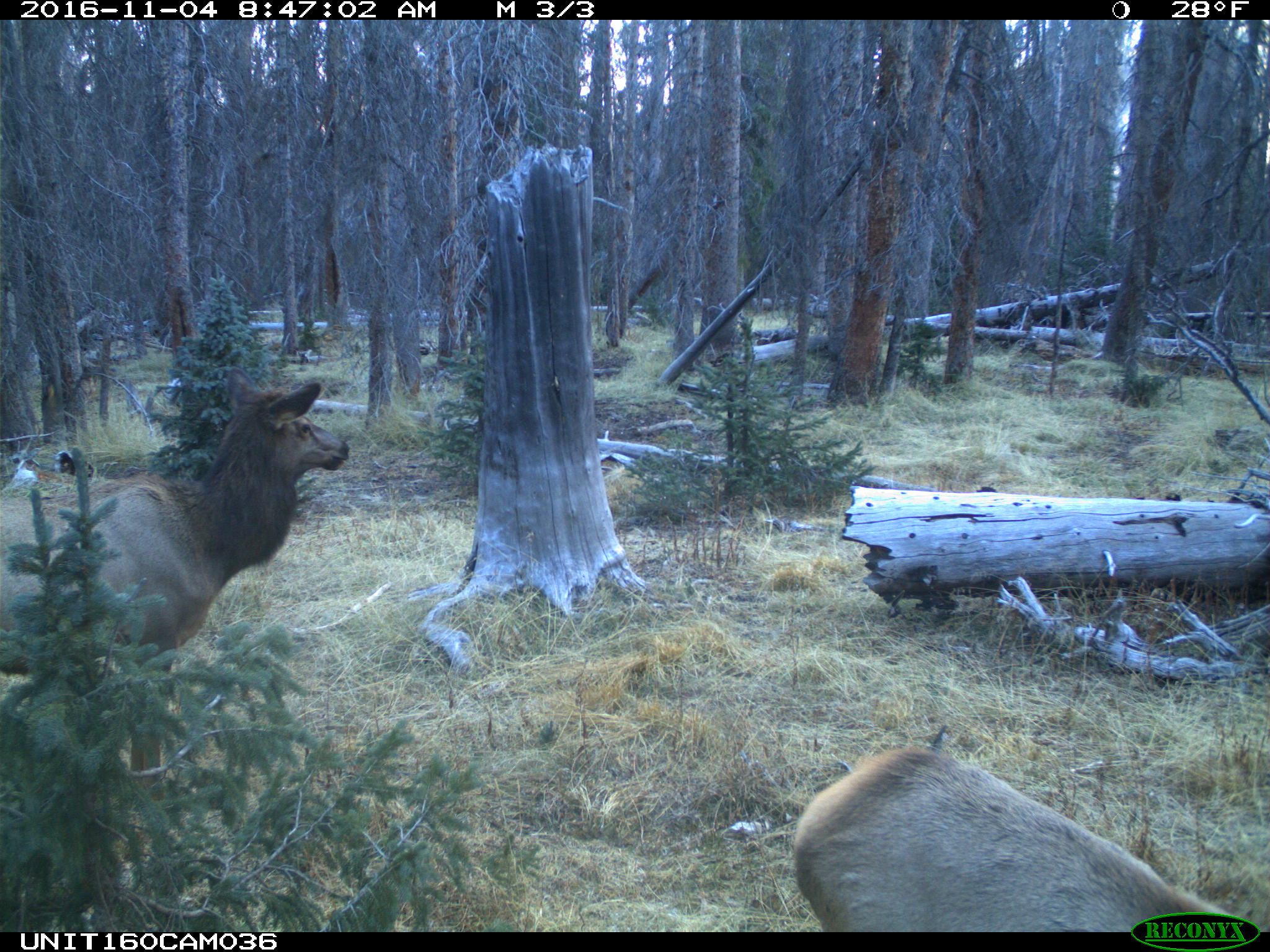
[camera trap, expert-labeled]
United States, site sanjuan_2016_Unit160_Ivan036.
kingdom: Animalia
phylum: Chordata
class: Mammalia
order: Artiodactyla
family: Cervidae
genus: Cervus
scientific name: Cervus elaphus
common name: red deer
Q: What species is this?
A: Cervus elaphus (red deer).